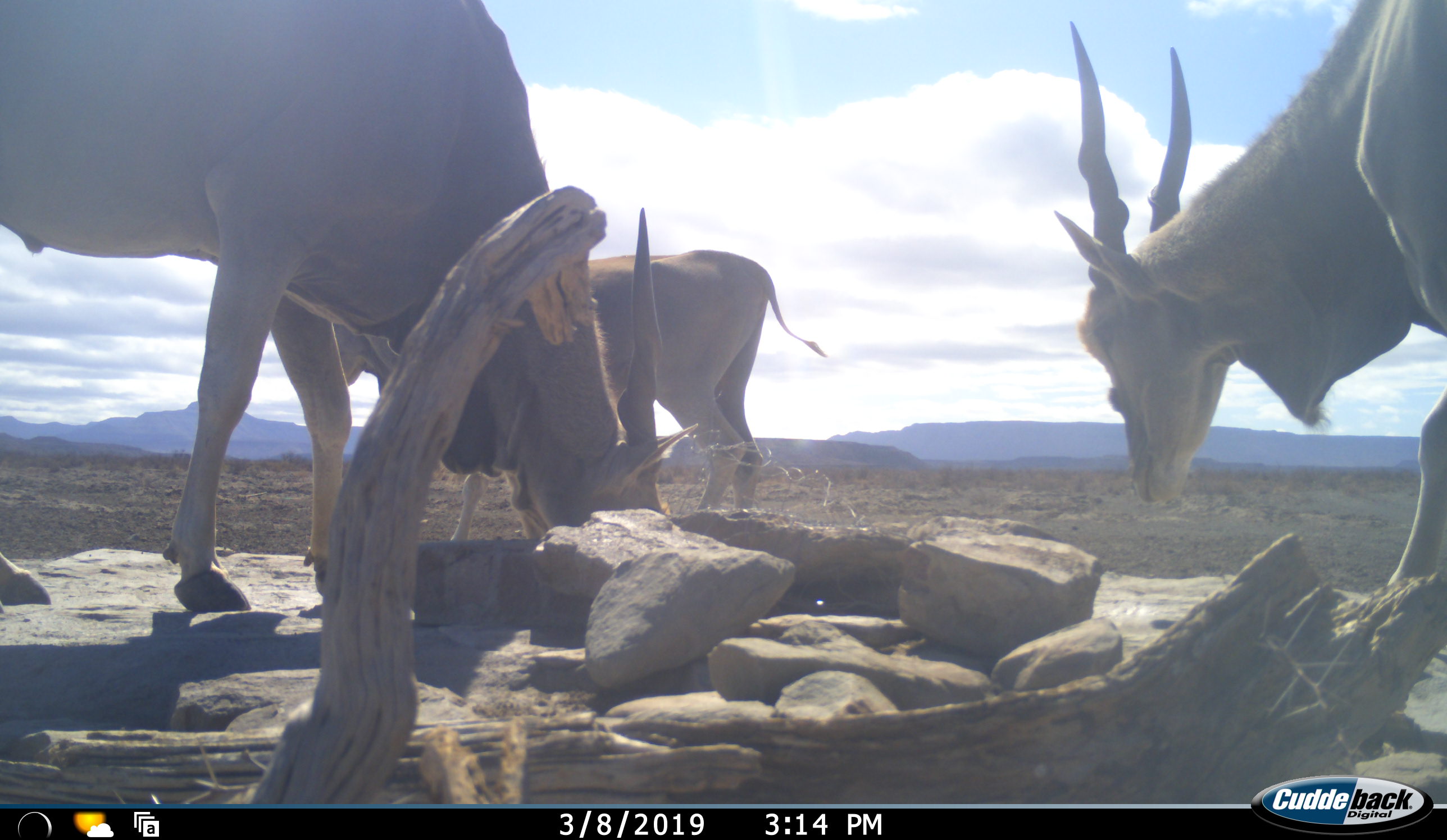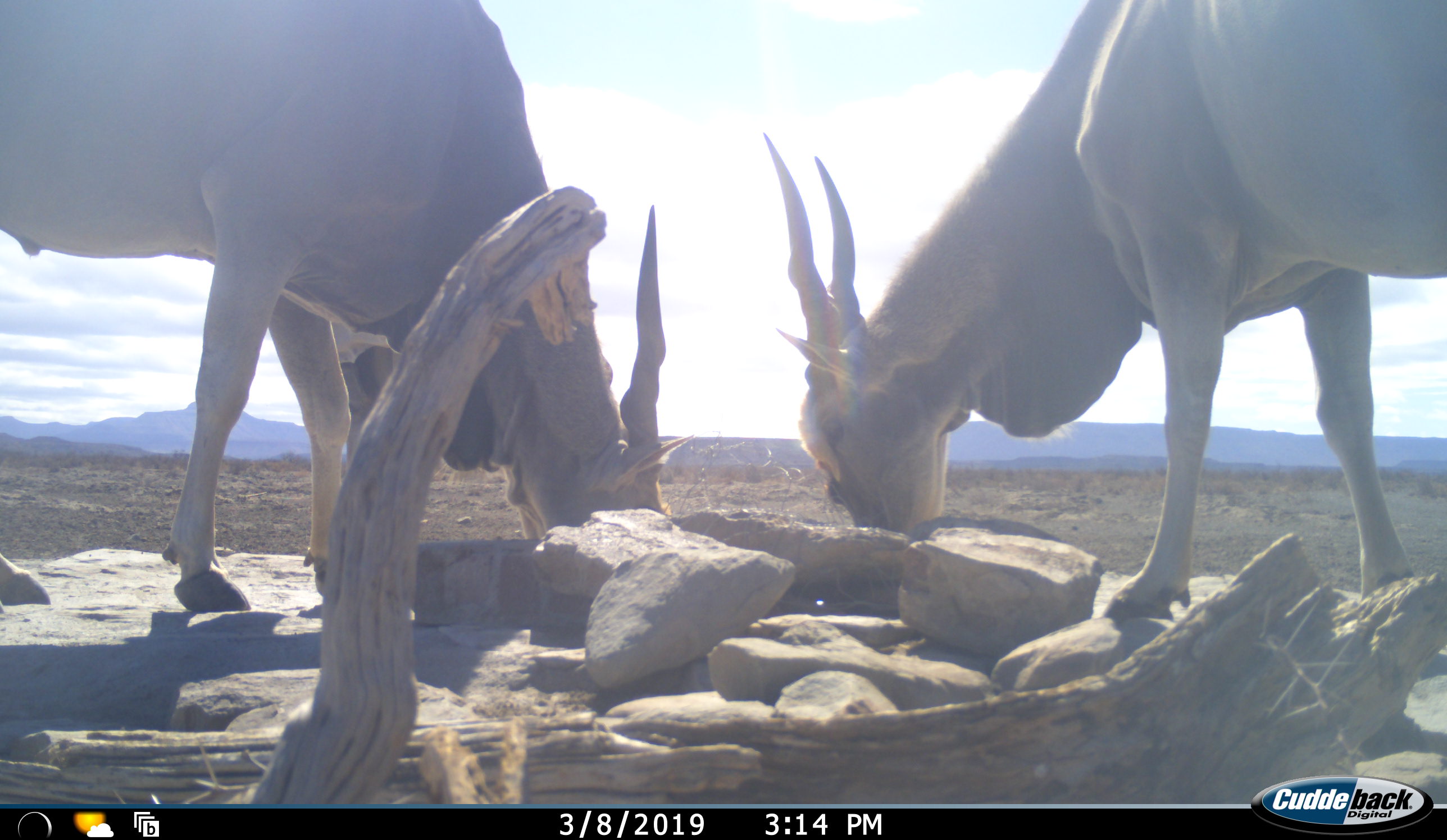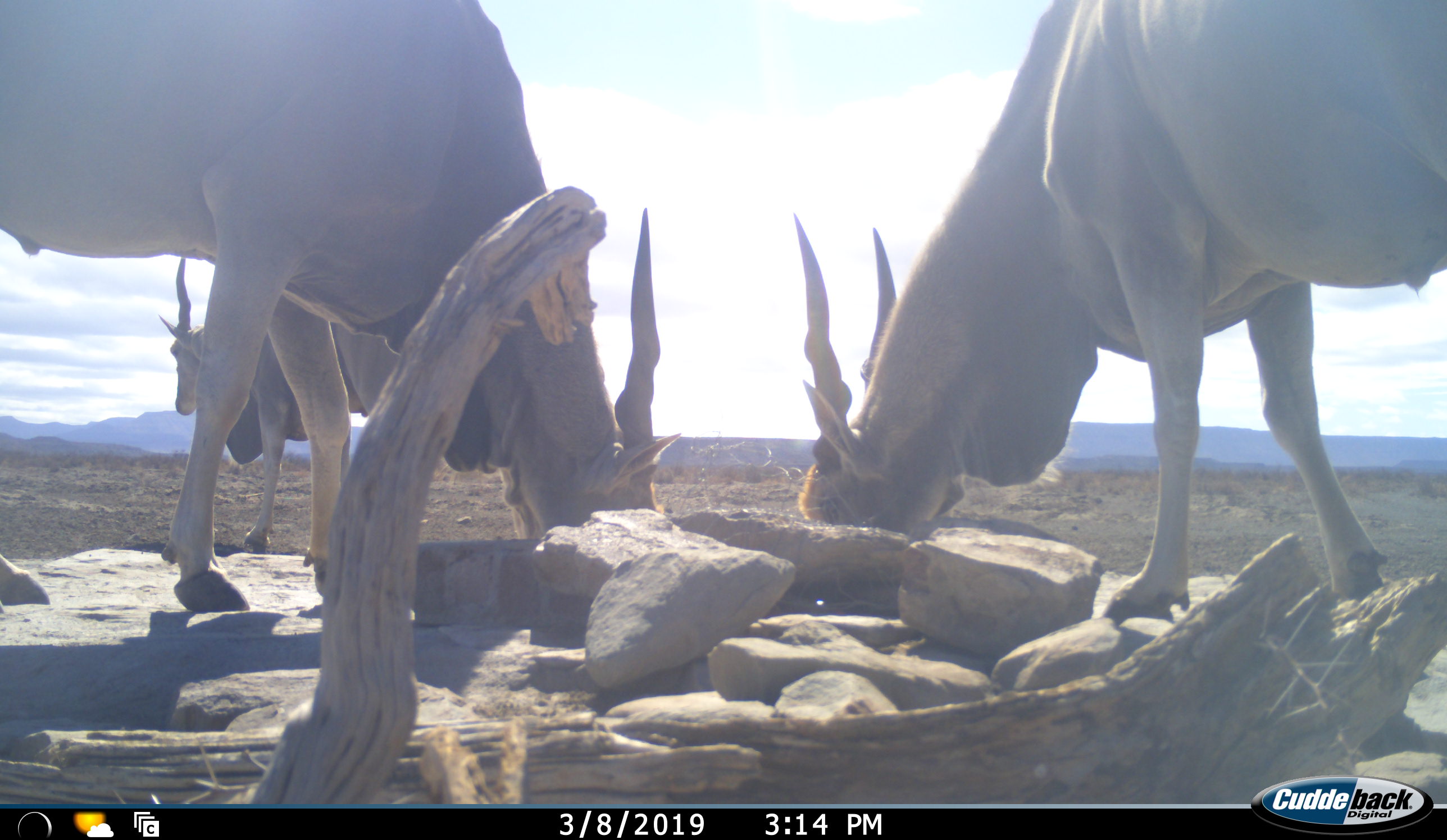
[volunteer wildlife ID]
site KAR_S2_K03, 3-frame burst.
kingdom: Animalia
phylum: Chordata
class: Mammalia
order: Artiodactyla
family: Bovidae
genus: Tragelaphus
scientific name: Tragelaphus oryx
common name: eland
Eland (Tragelaphus oryx), count 3. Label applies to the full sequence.